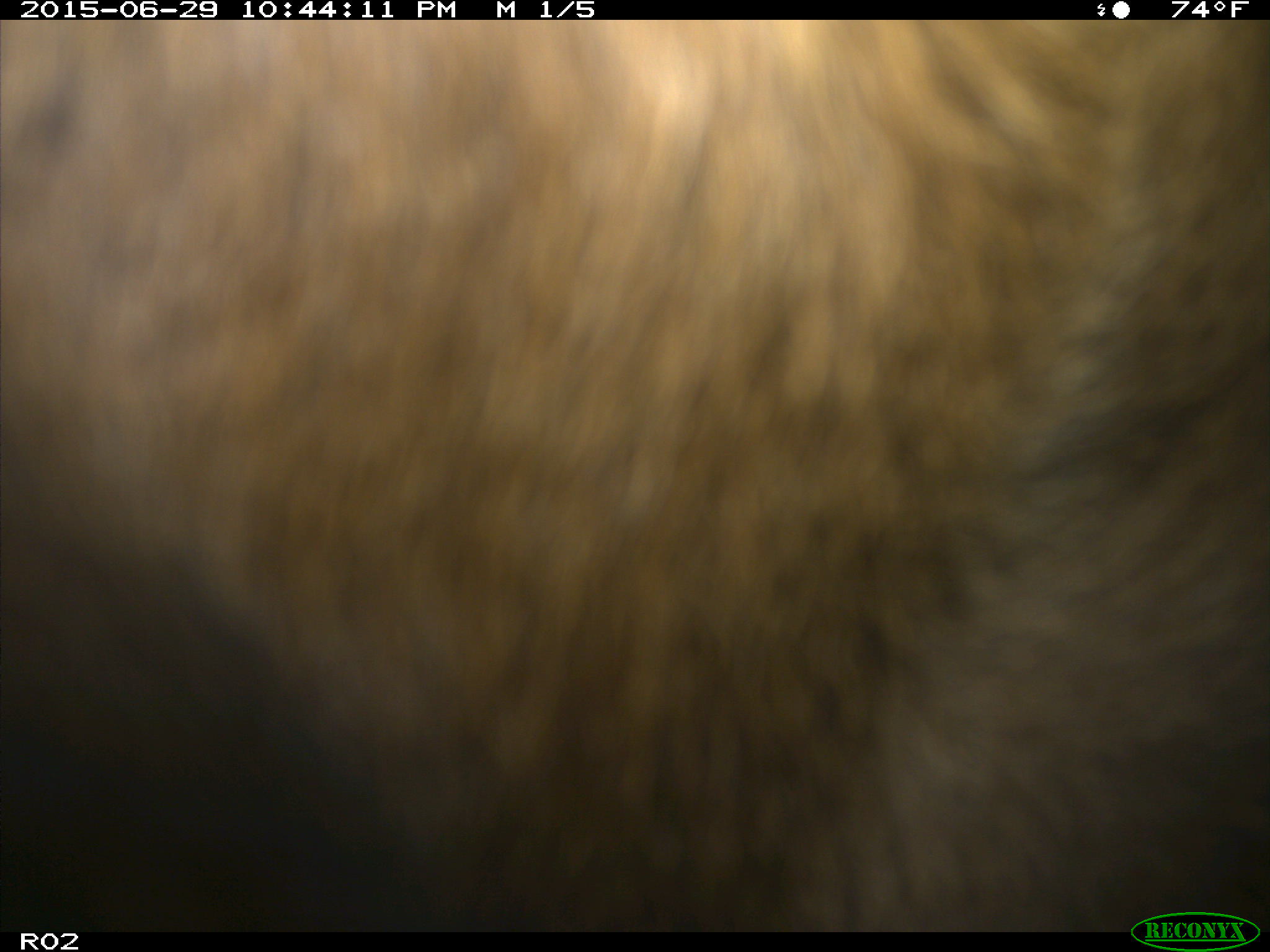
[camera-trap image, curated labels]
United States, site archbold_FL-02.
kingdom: Animalia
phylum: Chordata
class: Mammalia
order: Artiodactyla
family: Bovidae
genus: Bos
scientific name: Bos taurus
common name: domestic cow